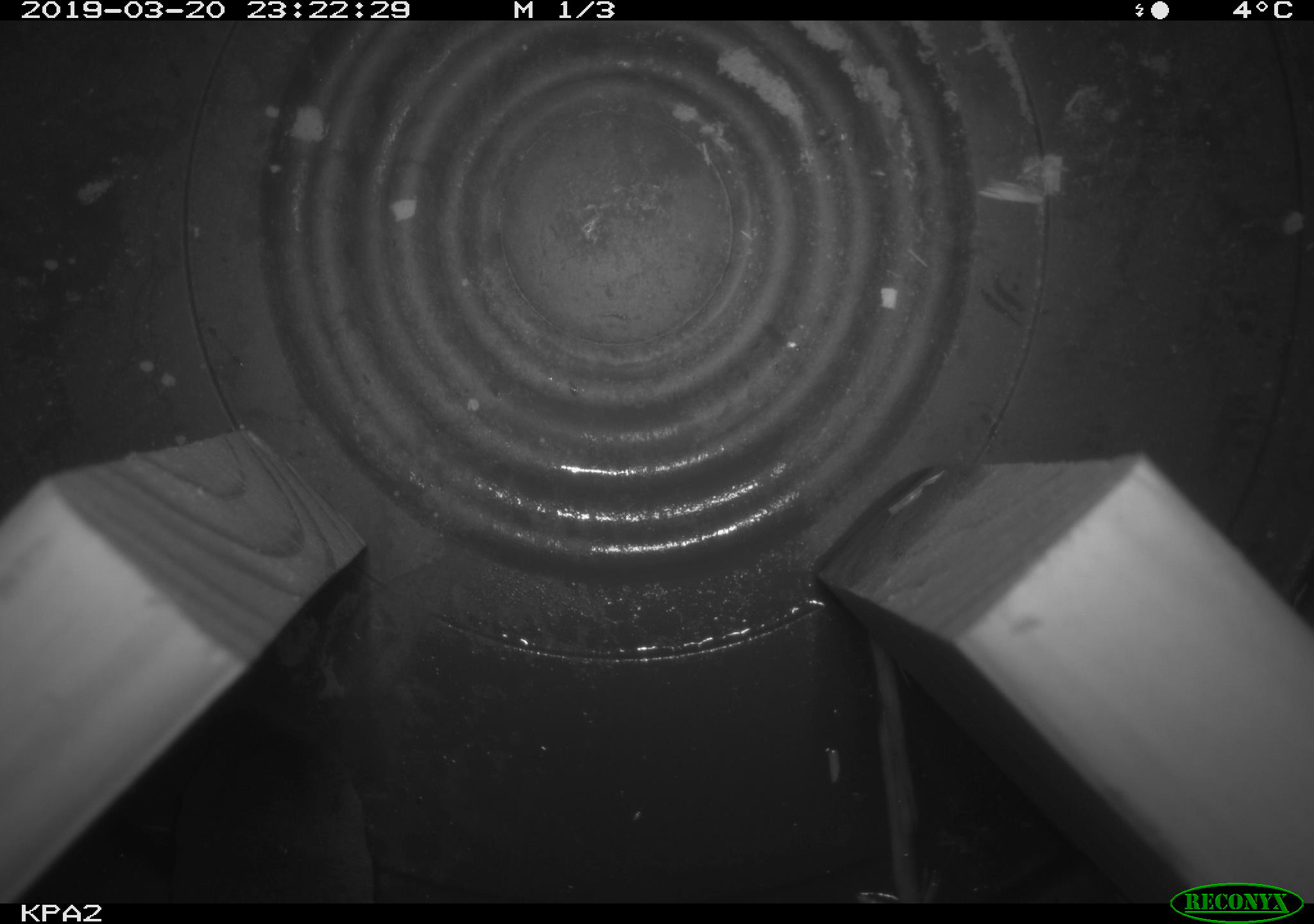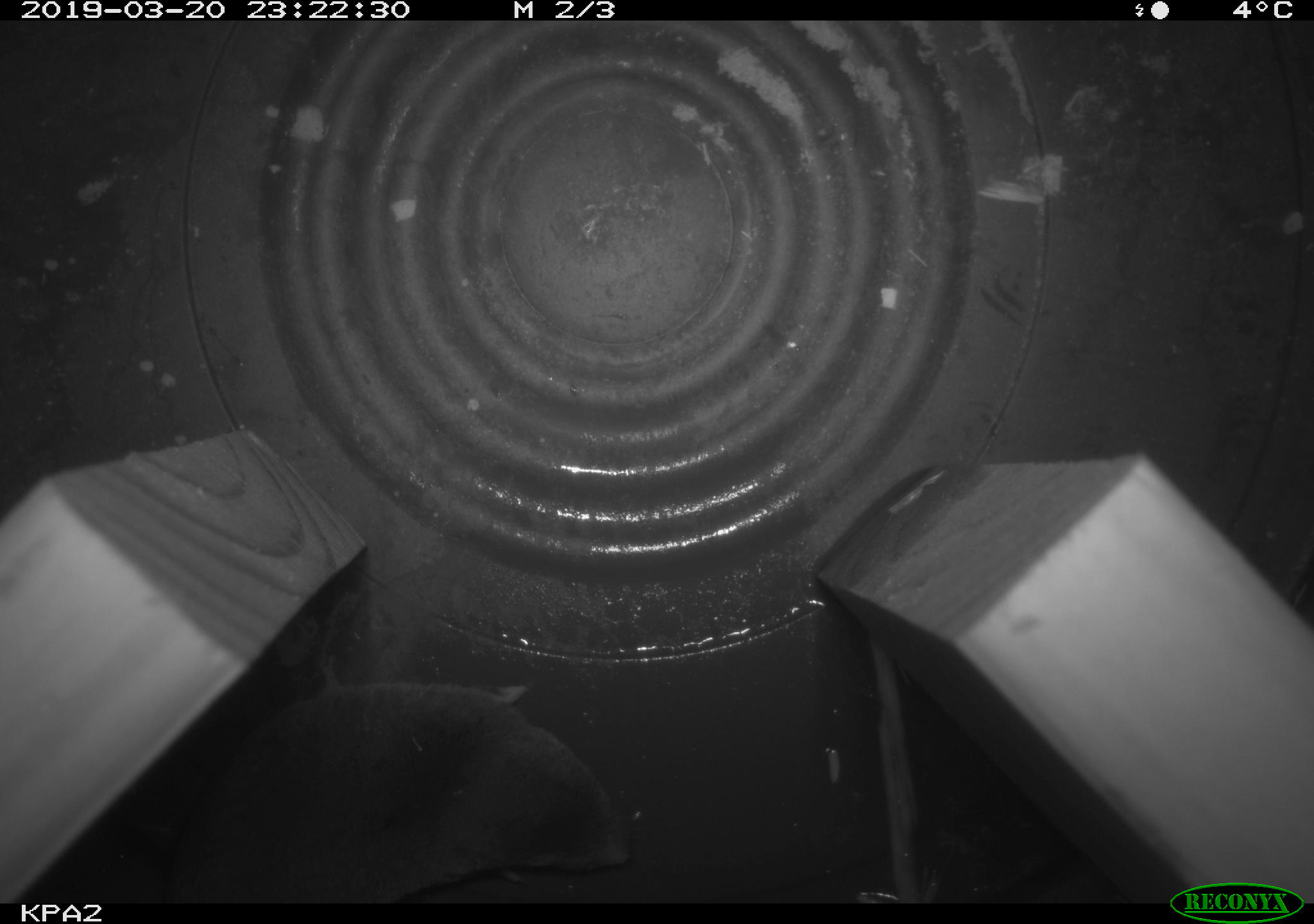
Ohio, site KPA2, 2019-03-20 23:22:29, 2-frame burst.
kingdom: Animalia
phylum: Chordata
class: Mammalia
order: Eulipotyphla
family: Soricidae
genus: Blarina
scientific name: Blarina brevicauda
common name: northern short-tailed shrew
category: n. short-tailed shrew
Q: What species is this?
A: N. short-tailed shrew (northern short-tailed shrew) (Blarina brevicauda).